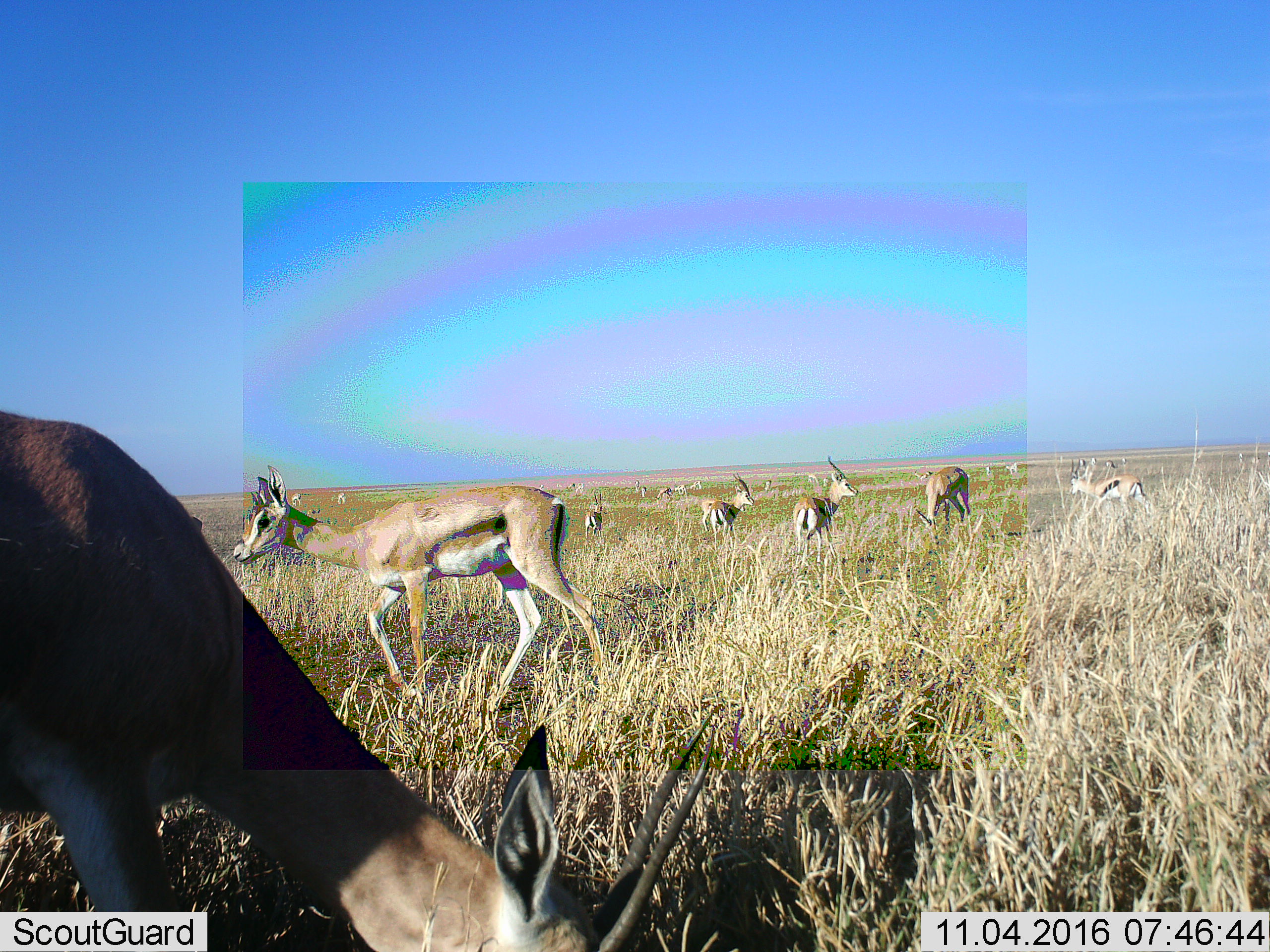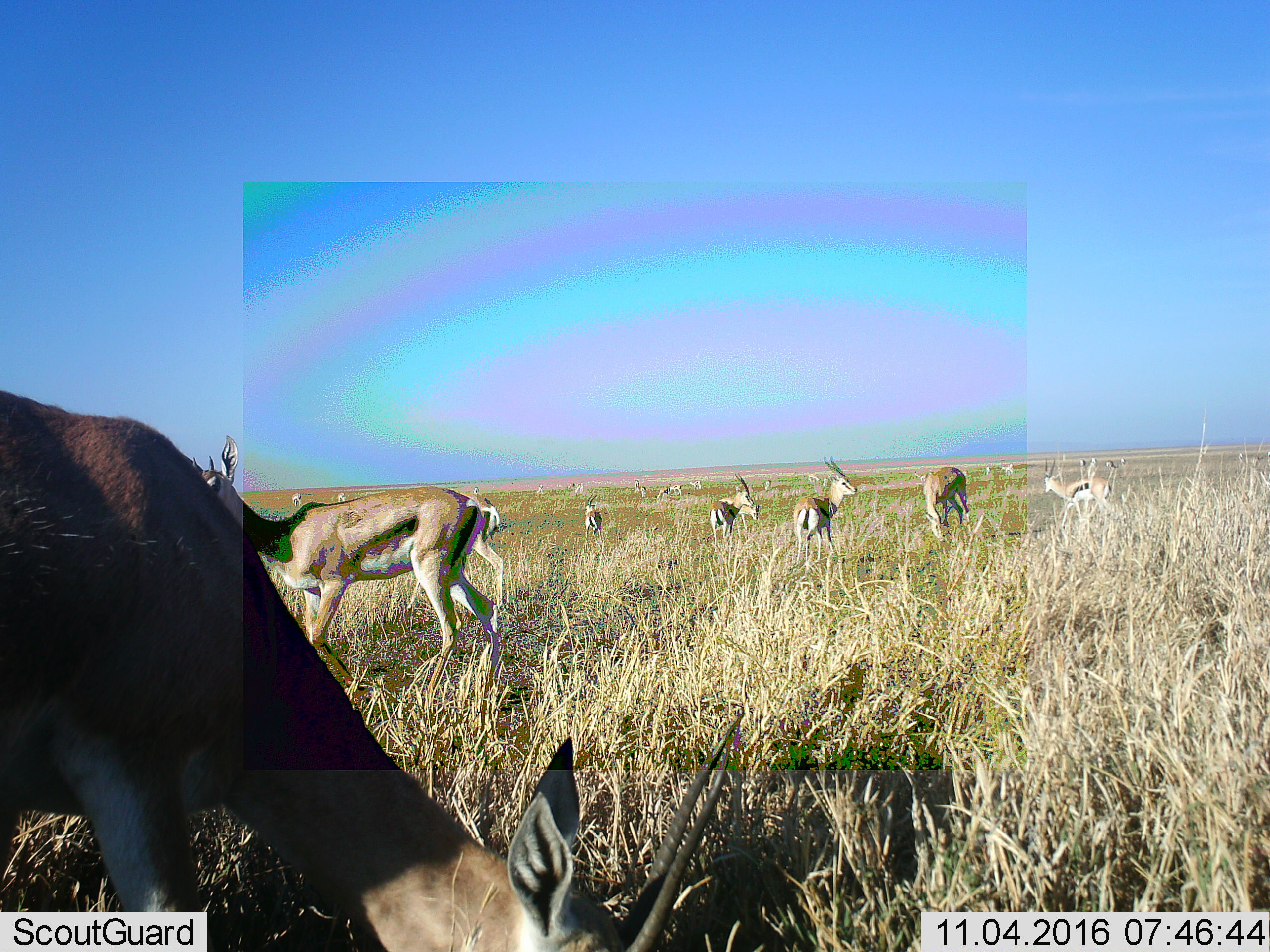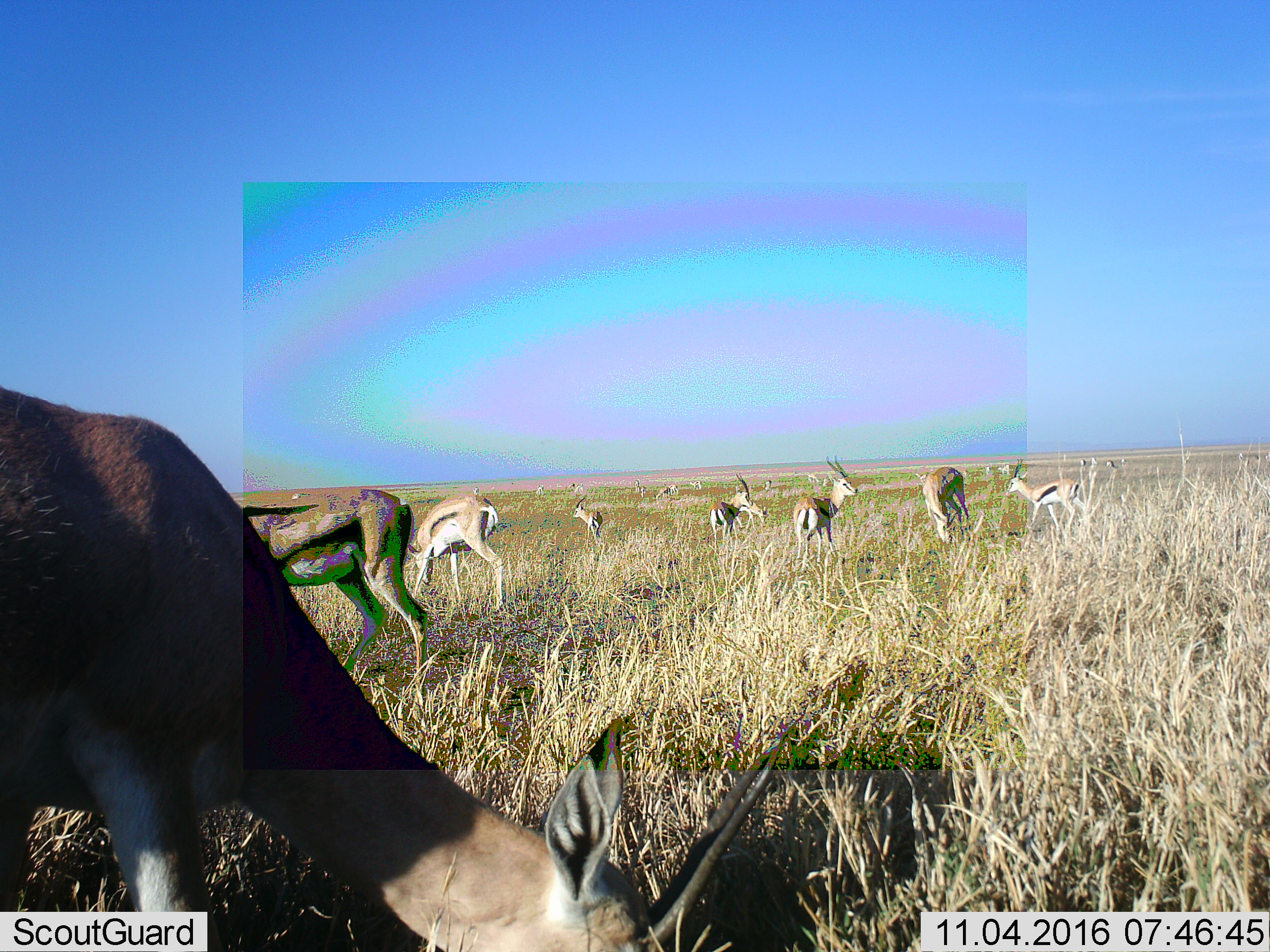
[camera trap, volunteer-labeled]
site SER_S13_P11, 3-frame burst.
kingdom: Animalia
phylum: Chordata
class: Mammalia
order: Artiodactyla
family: Bovidae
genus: Eudorcas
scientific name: Eudorcas thomsonii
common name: thomson's gazelle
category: gazellethomsons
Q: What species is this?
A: Gazellethomsons (thomson's gazelle) (Eudorcas thomsonii).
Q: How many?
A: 11-50.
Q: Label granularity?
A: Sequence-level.